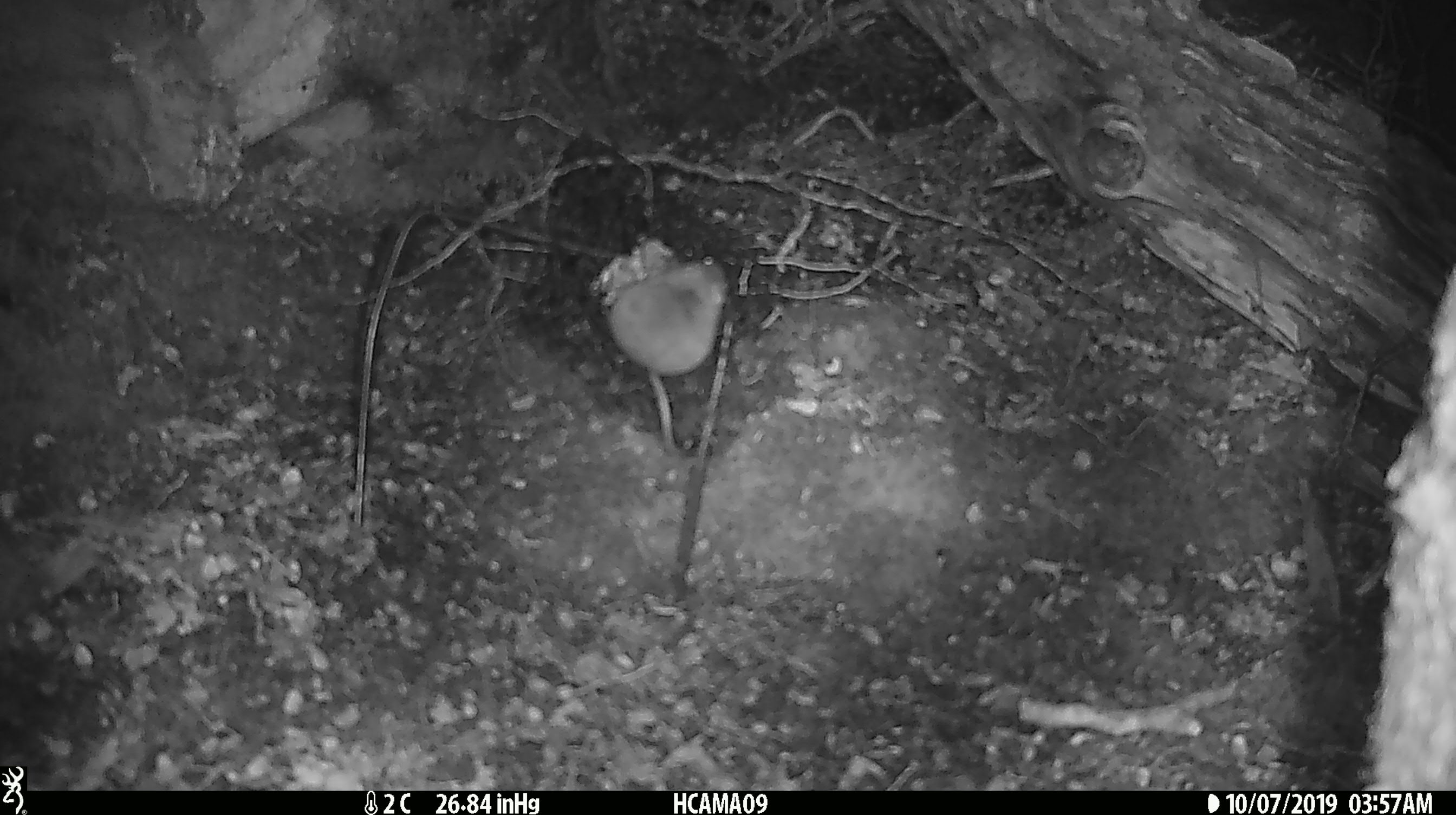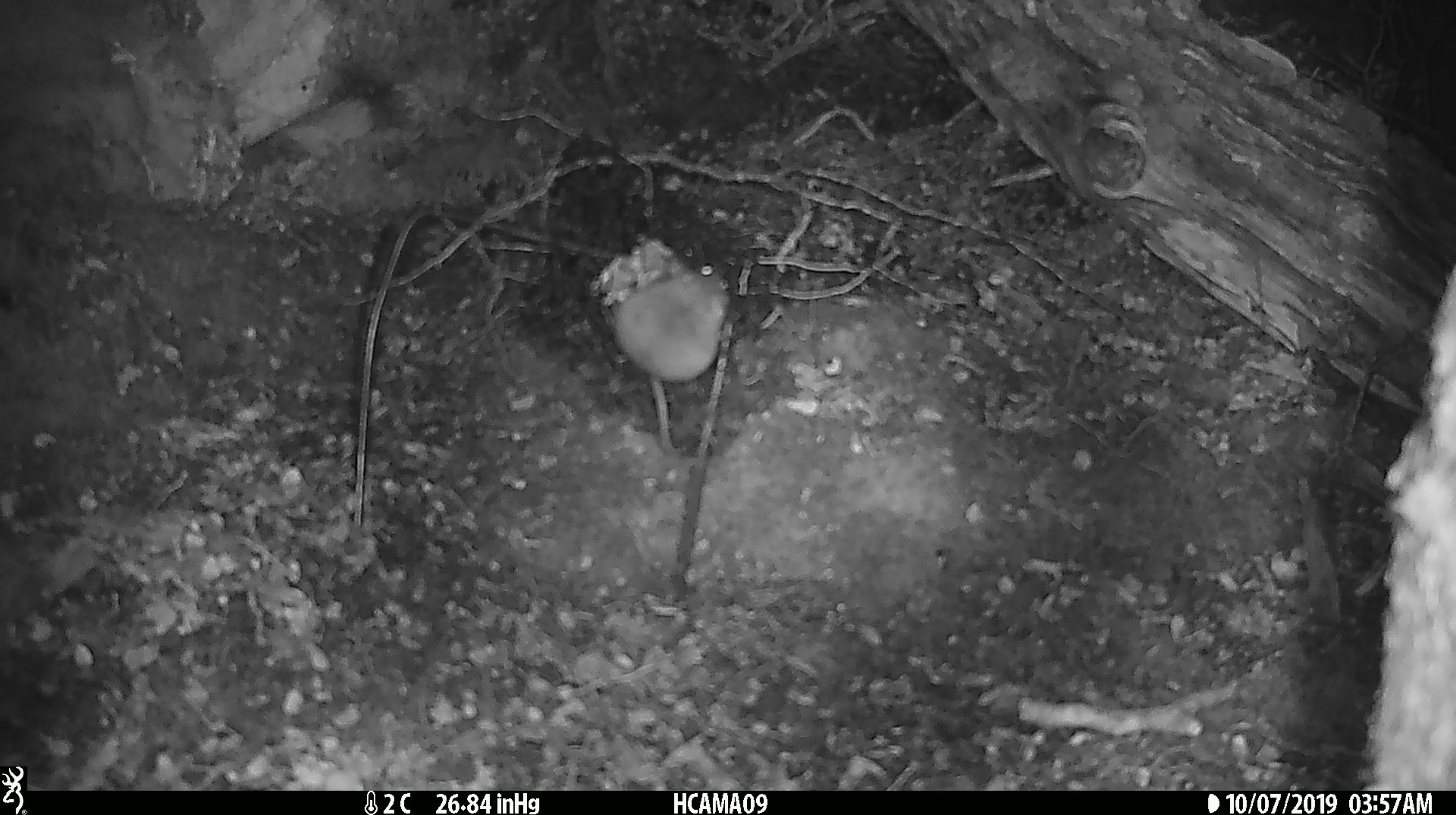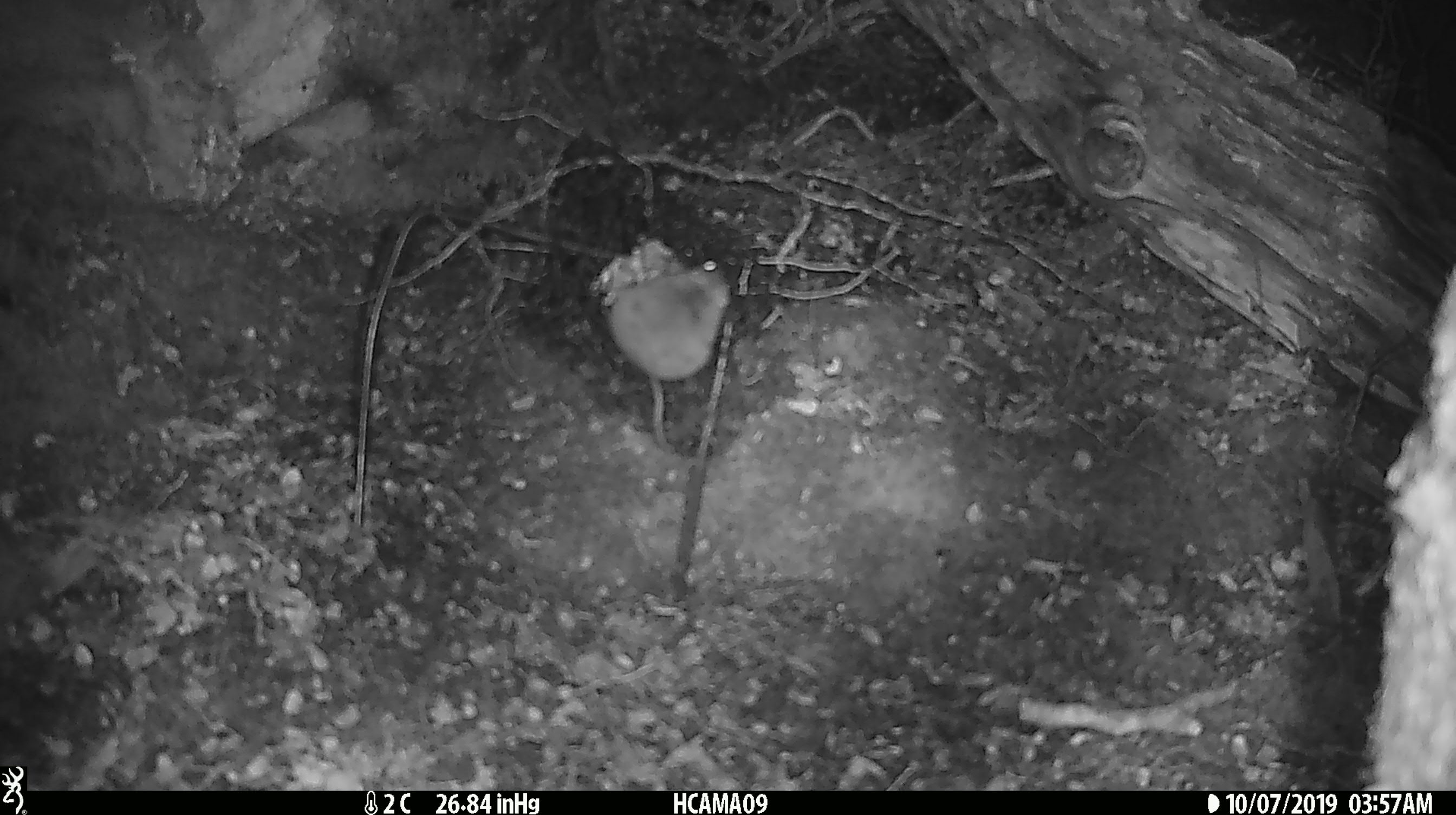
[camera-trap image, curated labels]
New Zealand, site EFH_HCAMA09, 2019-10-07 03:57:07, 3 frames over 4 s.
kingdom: Animalia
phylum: Chordata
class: Mammalia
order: Rodentia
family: Muridae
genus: Mus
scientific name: Mus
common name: mouse